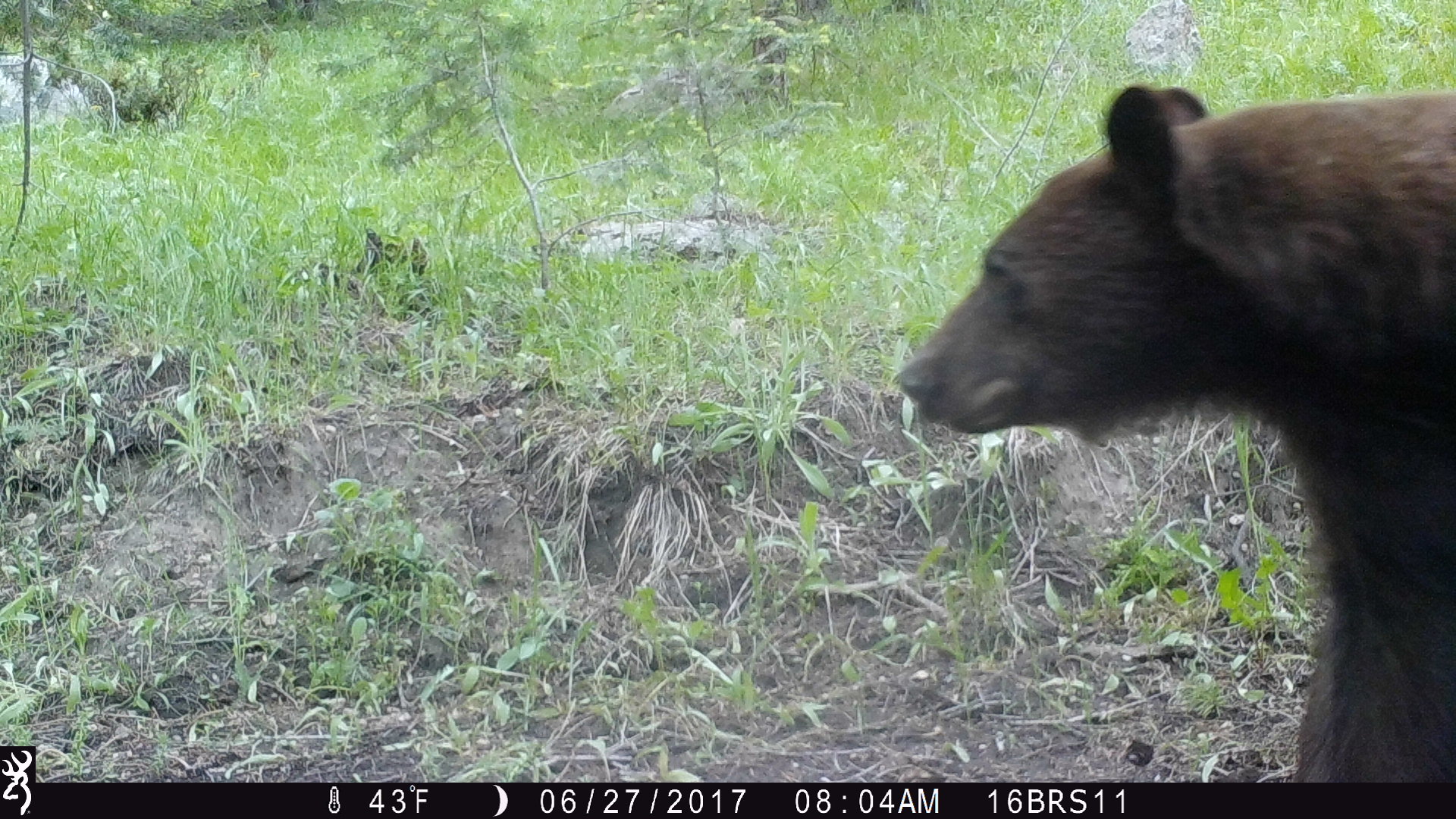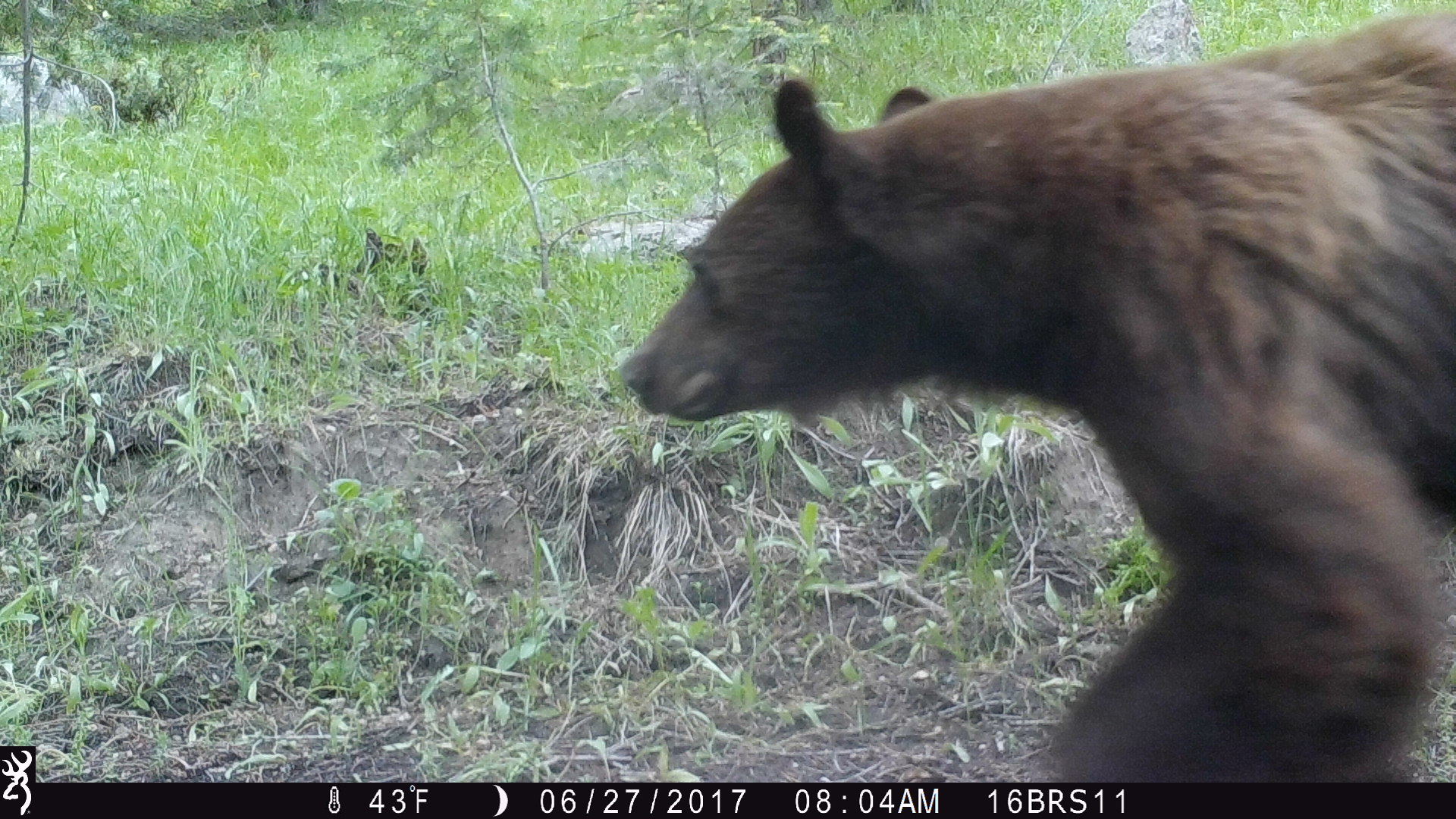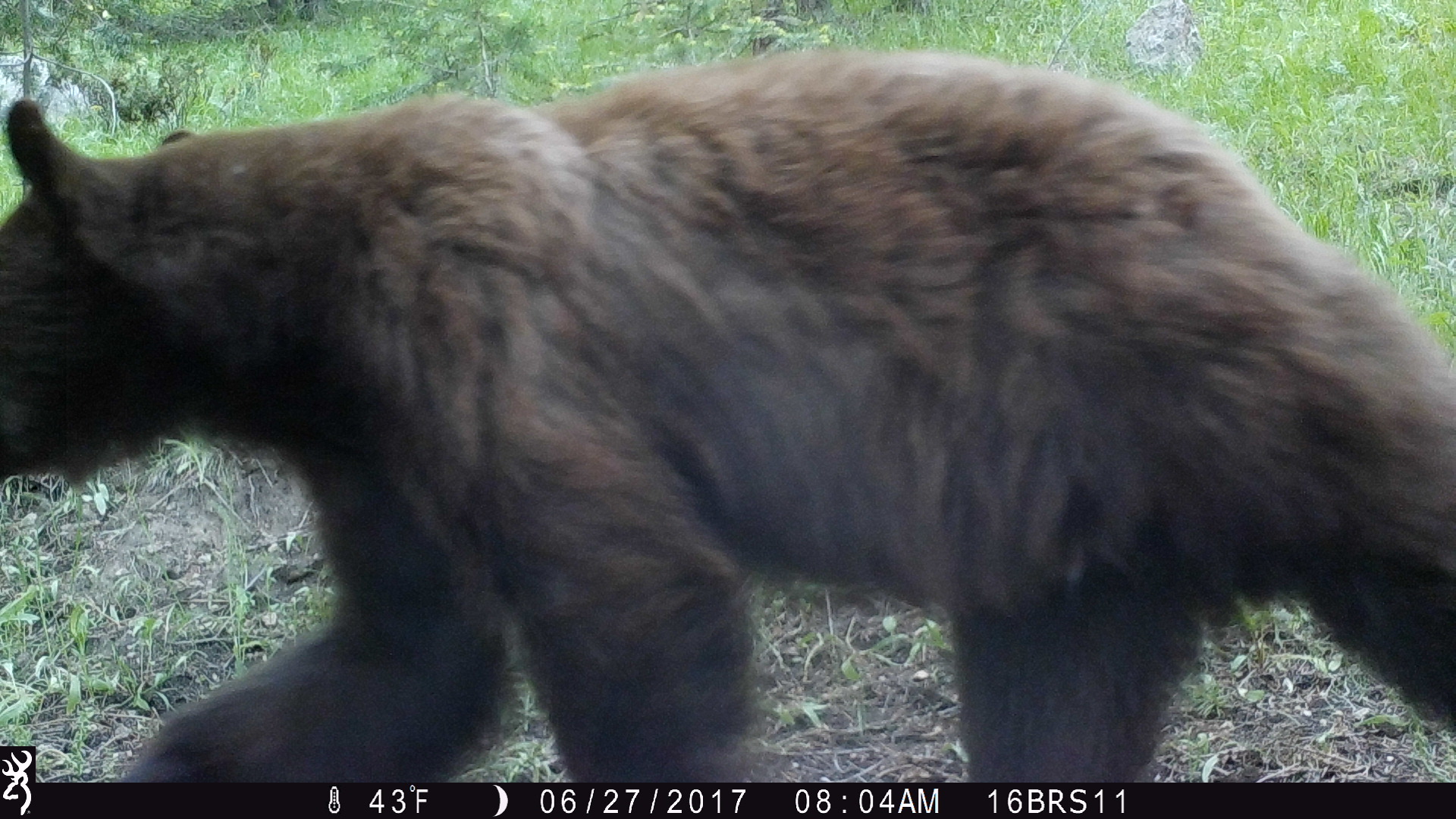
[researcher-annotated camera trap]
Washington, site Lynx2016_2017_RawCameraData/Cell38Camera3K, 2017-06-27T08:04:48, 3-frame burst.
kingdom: Animalia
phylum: Chordata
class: Mammalia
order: Carnivora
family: Ursidae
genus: Ursus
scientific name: Ursus americanus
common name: american black bear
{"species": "Ursus americanus (american black bear)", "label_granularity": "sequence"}